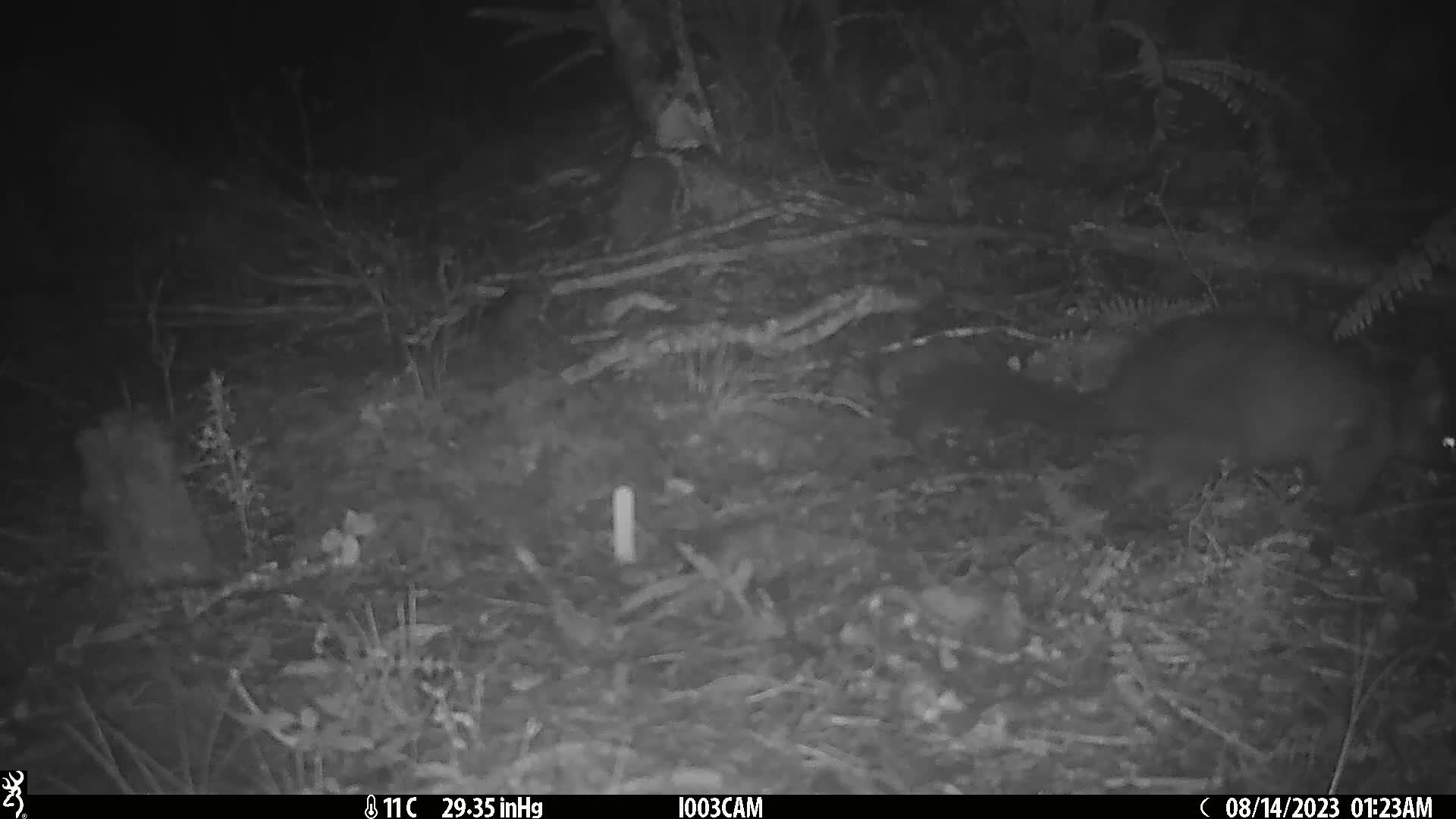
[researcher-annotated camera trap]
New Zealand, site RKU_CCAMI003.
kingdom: Animalia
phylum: Chordata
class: Mammalia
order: Diprotodontia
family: Phalangeridae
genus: Trichosurus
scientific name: Trichosurus vulpecula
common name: common brushtail possum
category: possum